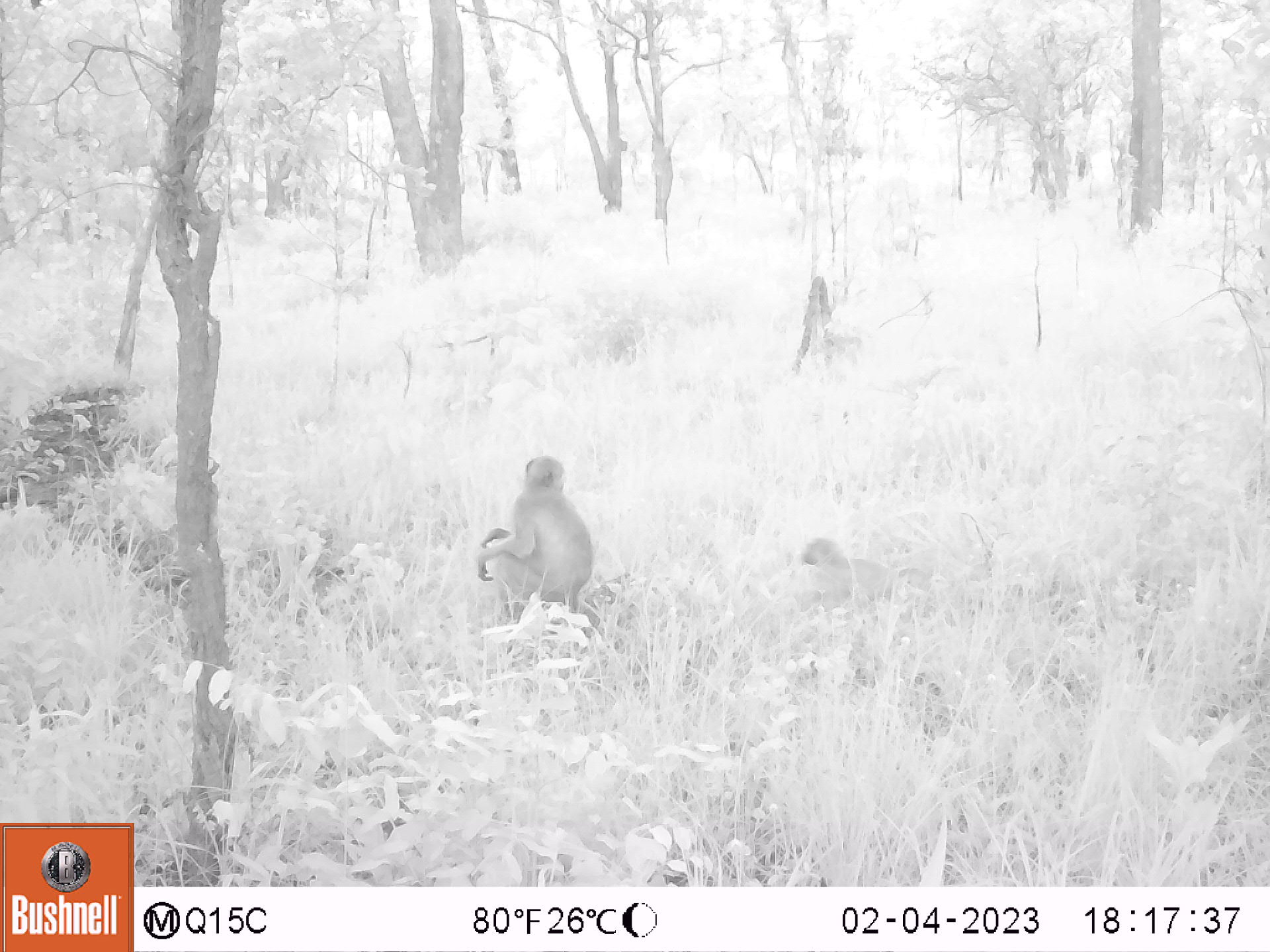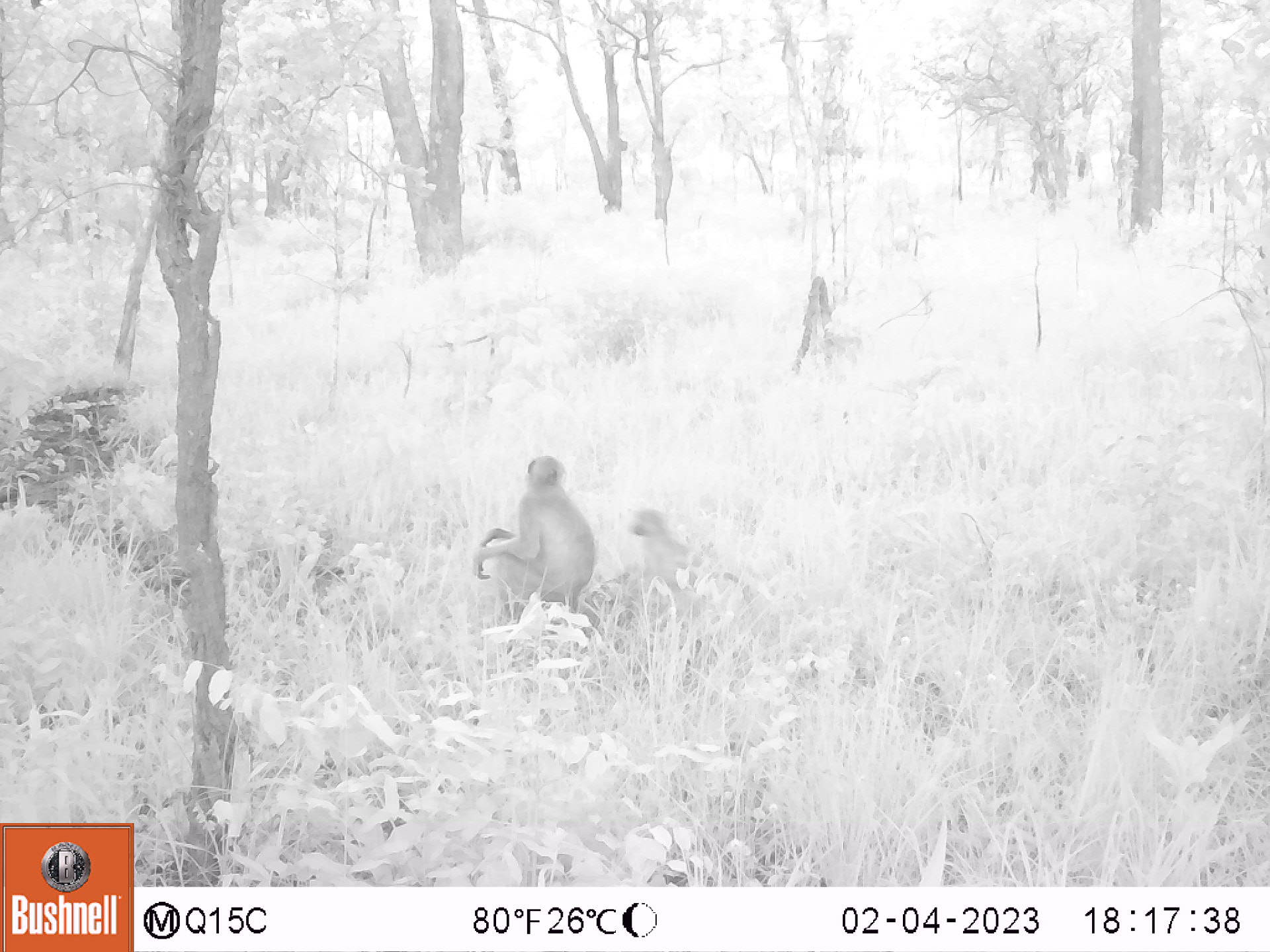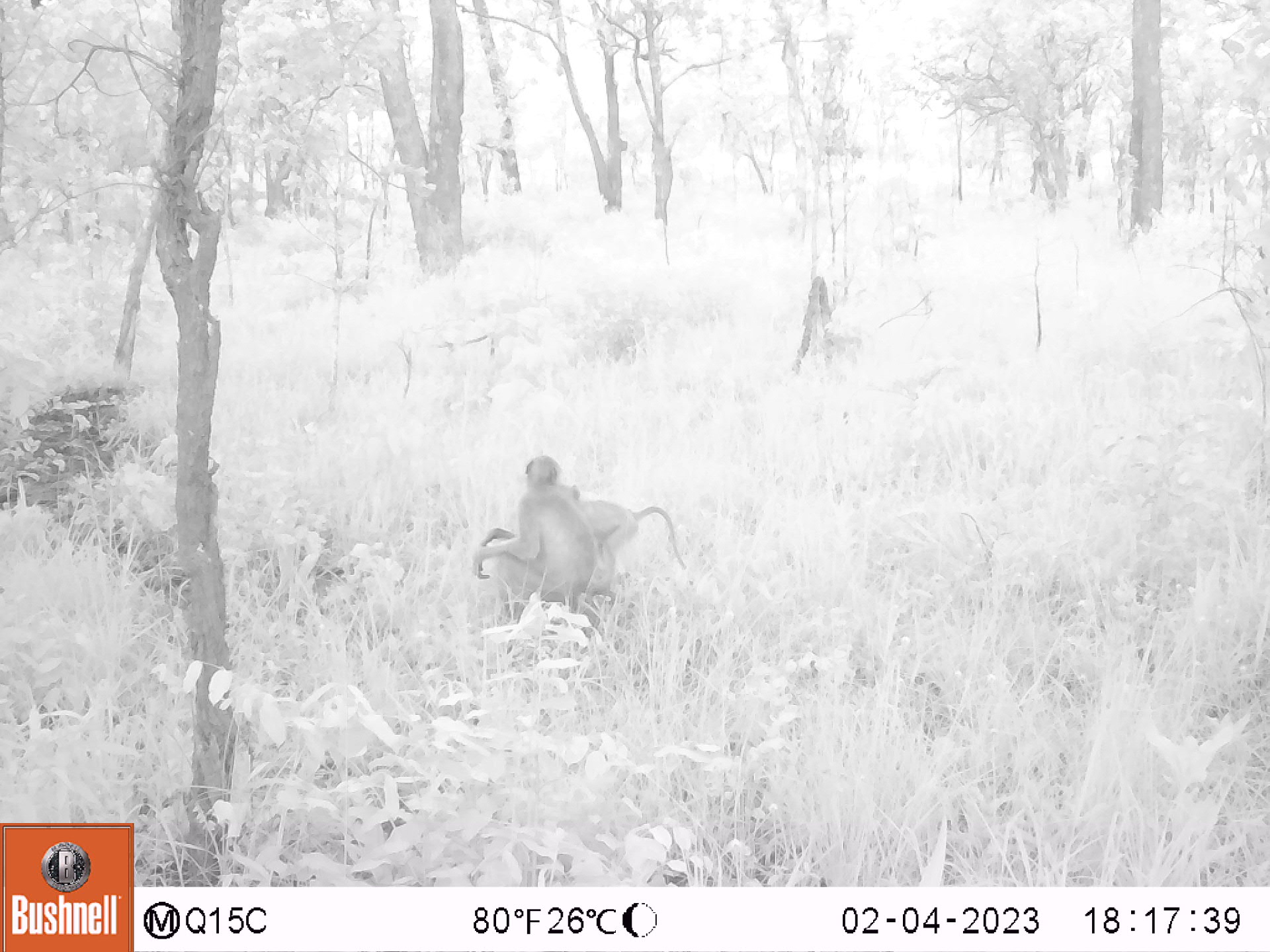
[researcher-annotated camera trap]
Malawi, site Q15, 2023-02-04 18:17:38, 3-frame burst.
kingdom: Animalia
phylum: Chordata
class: Mammalia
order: Primates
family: Cercopithecidae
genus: Papio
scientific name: Papio cynocephalus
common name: yellow baboon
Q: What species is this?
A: Yellow baboon (Papio cynocephalus).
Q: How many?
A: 2.